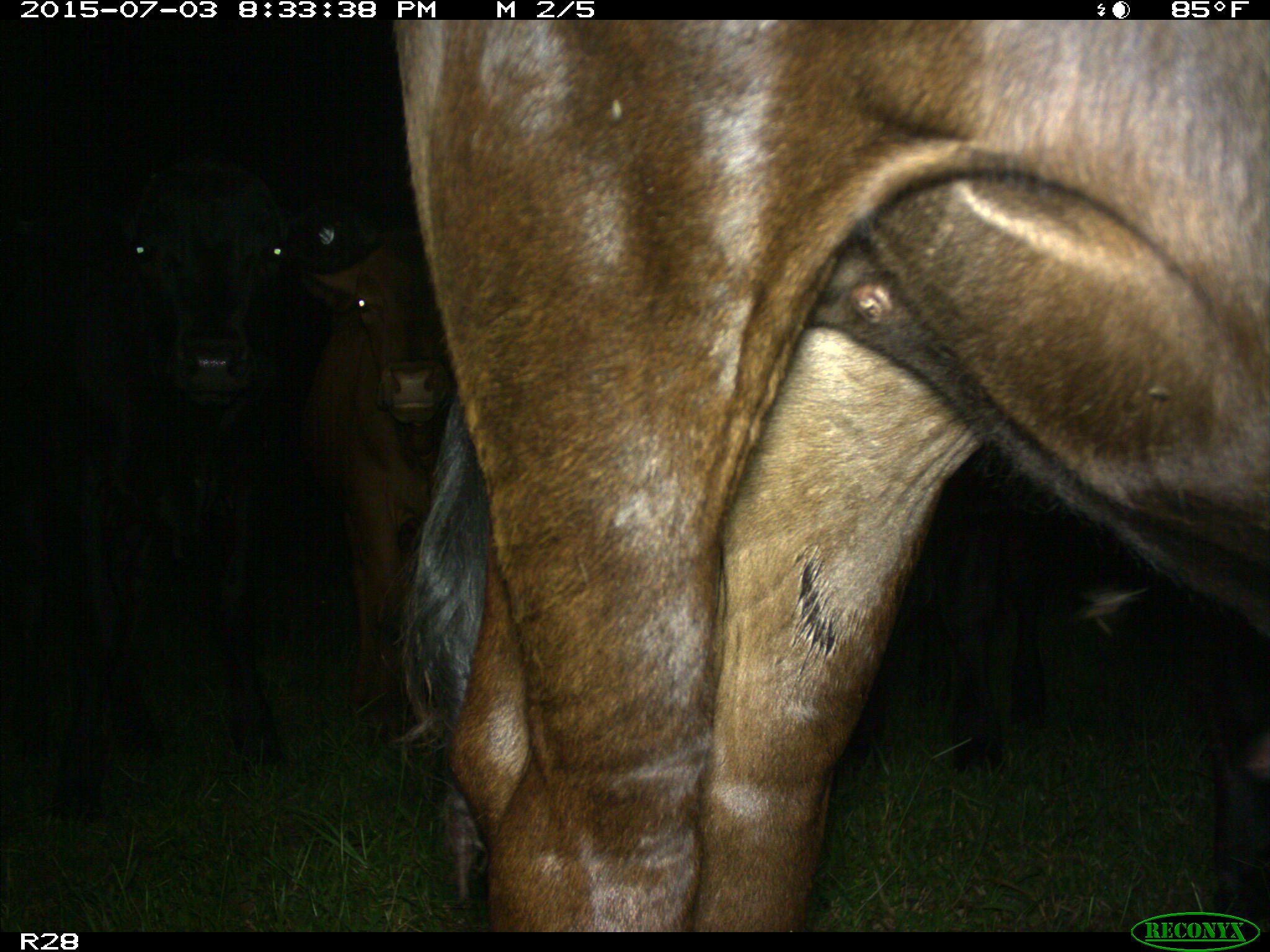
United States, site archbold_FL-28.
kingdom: Animalia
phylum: Chordata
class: Mammalia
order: Artiodactyla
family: Bovidae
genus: Bos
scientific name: Bos taurus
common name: domestic cow